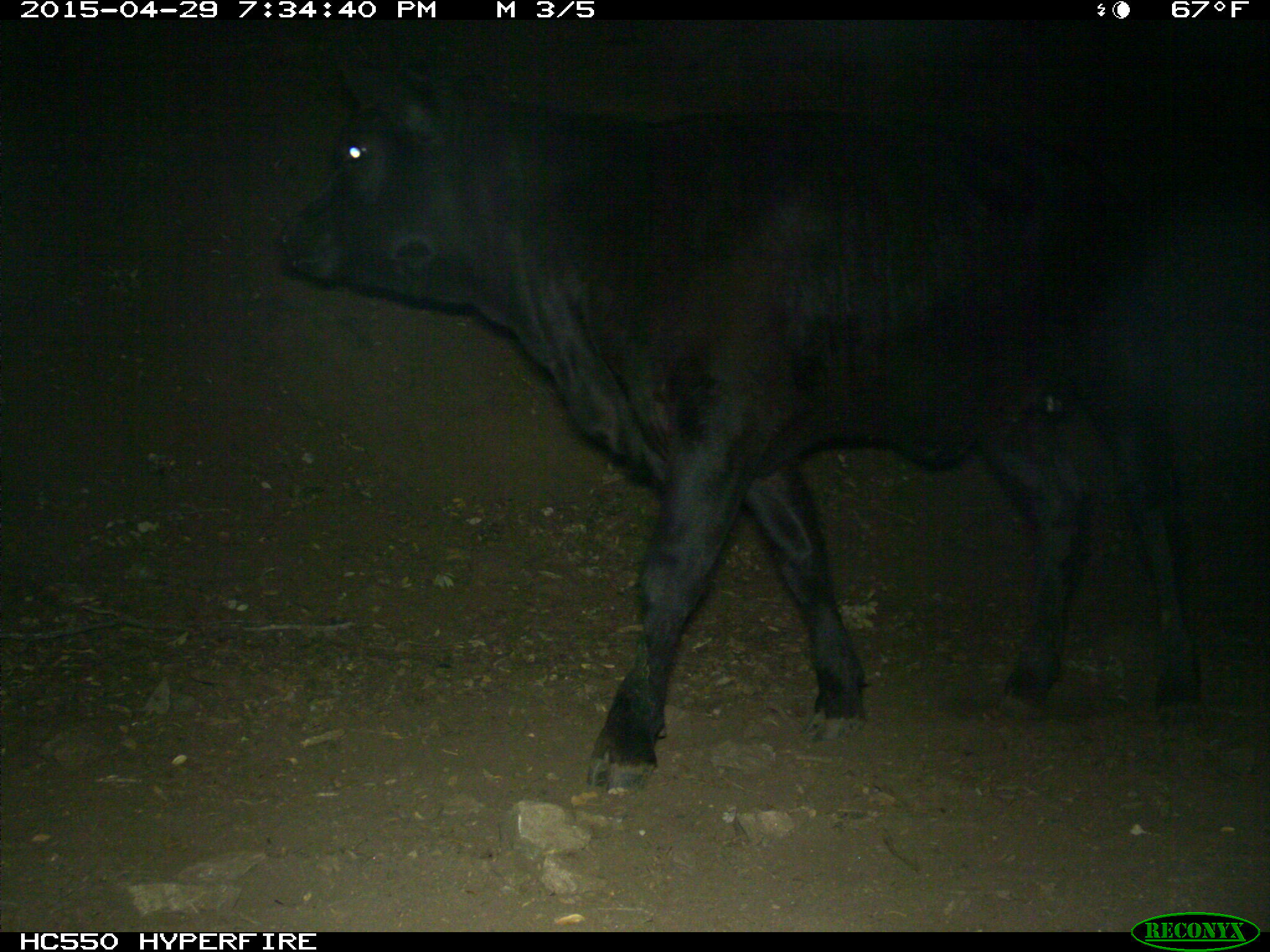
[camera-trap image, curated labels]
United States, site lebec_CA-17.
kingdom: Animalia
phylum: Chordata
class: Mammalia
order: Artiodactyla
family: Bovidae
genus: Bos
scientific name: Bos taurus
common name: domestic cow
Bos taurus (domestic cow).